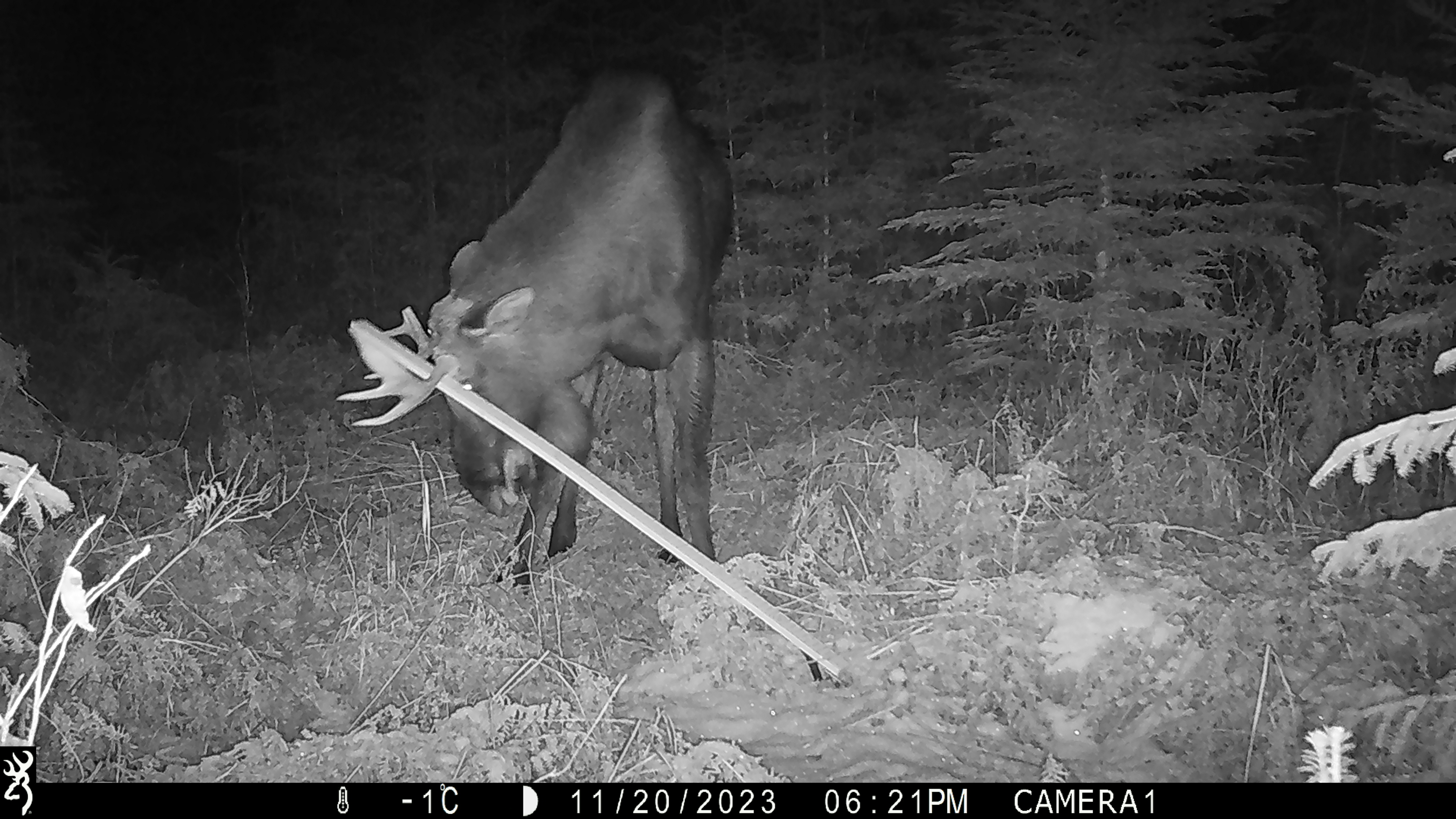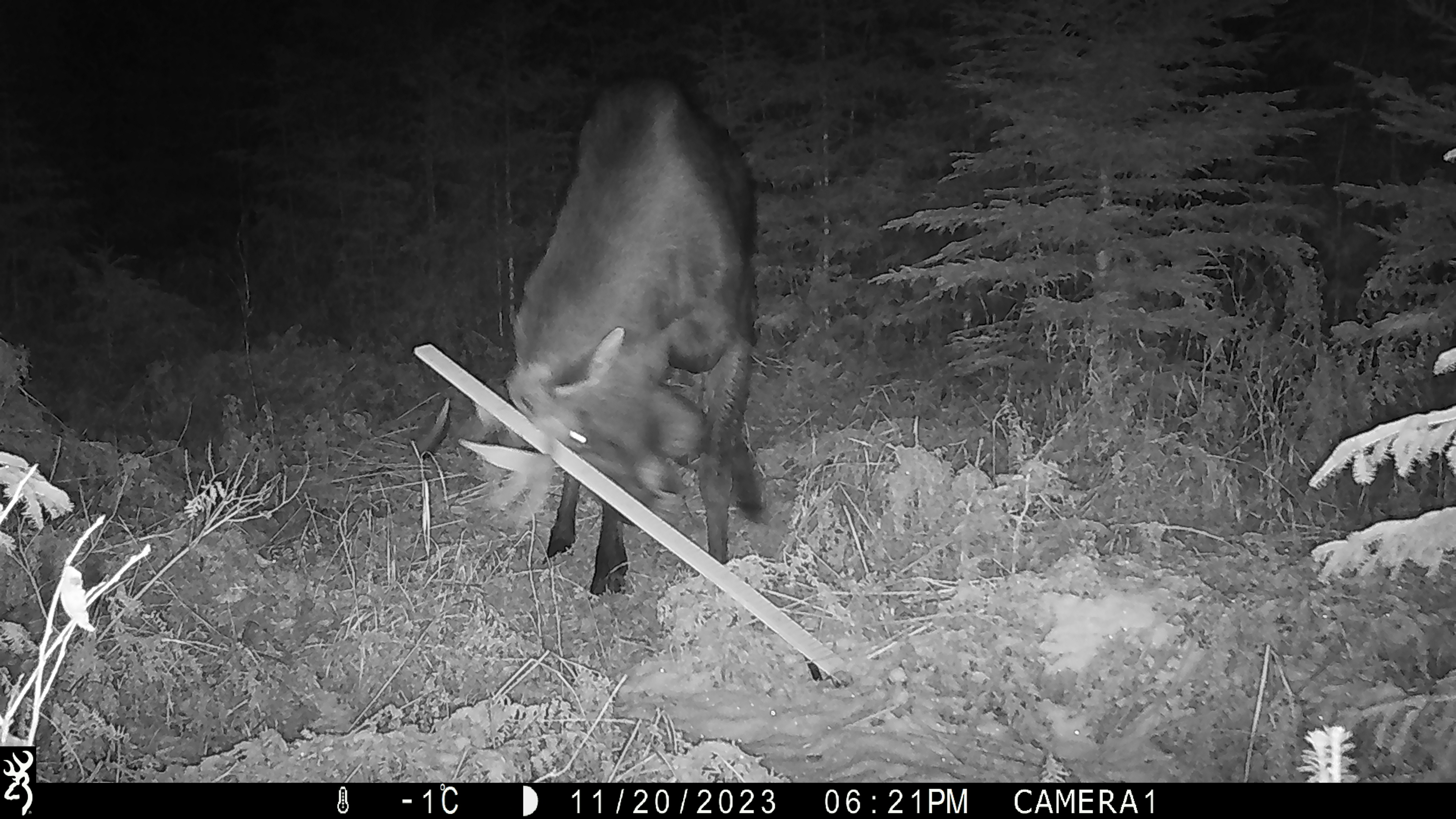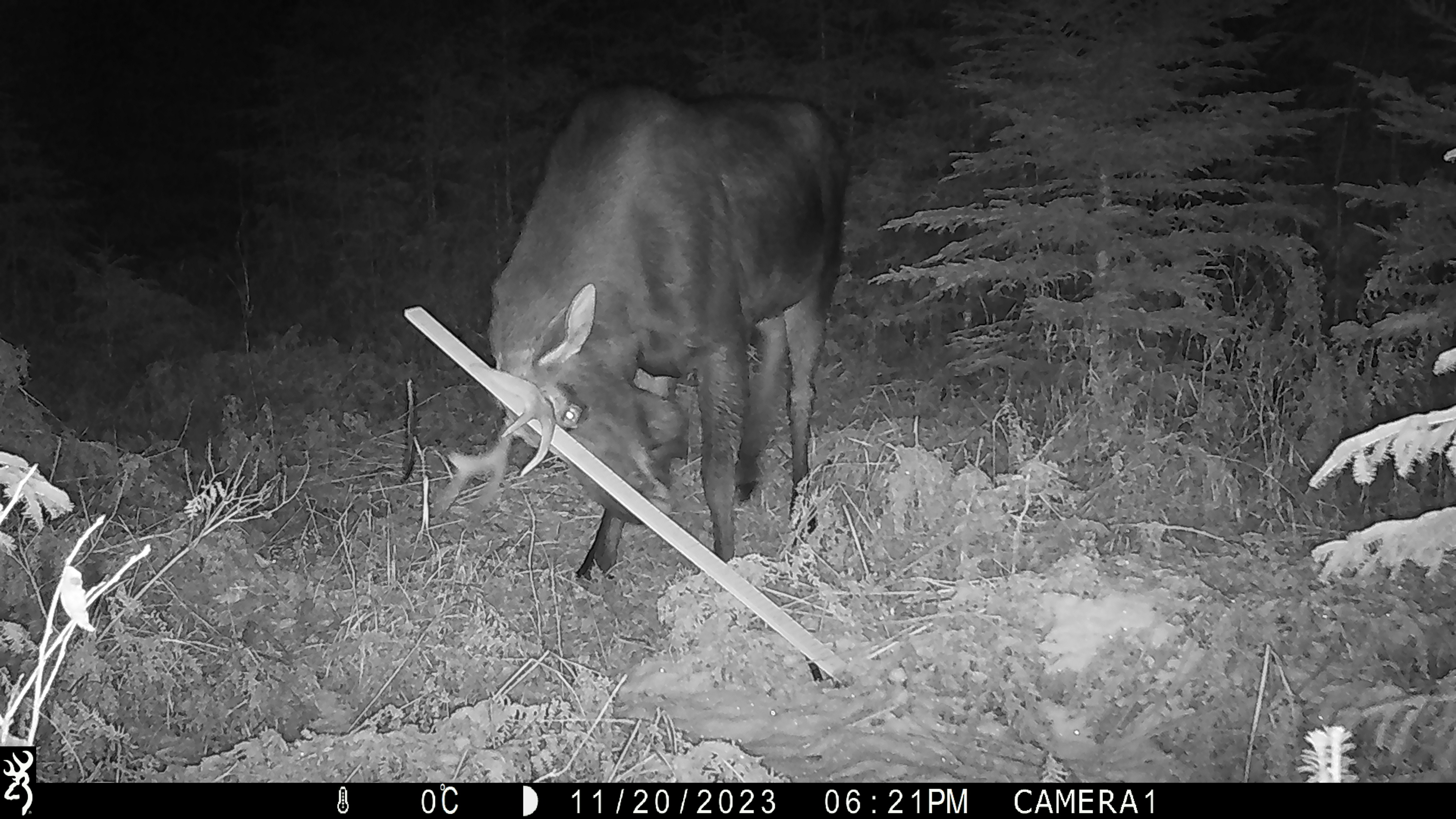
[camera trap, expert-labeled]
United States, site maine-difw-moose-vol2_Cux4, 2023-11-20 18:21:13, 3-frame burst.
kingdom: Animalia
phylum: Chordata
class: Mammalia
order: Artiodactyla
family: Cervidae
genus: Alces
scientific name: Alces alces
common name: moose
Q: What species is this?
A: Moose (Alces alces).